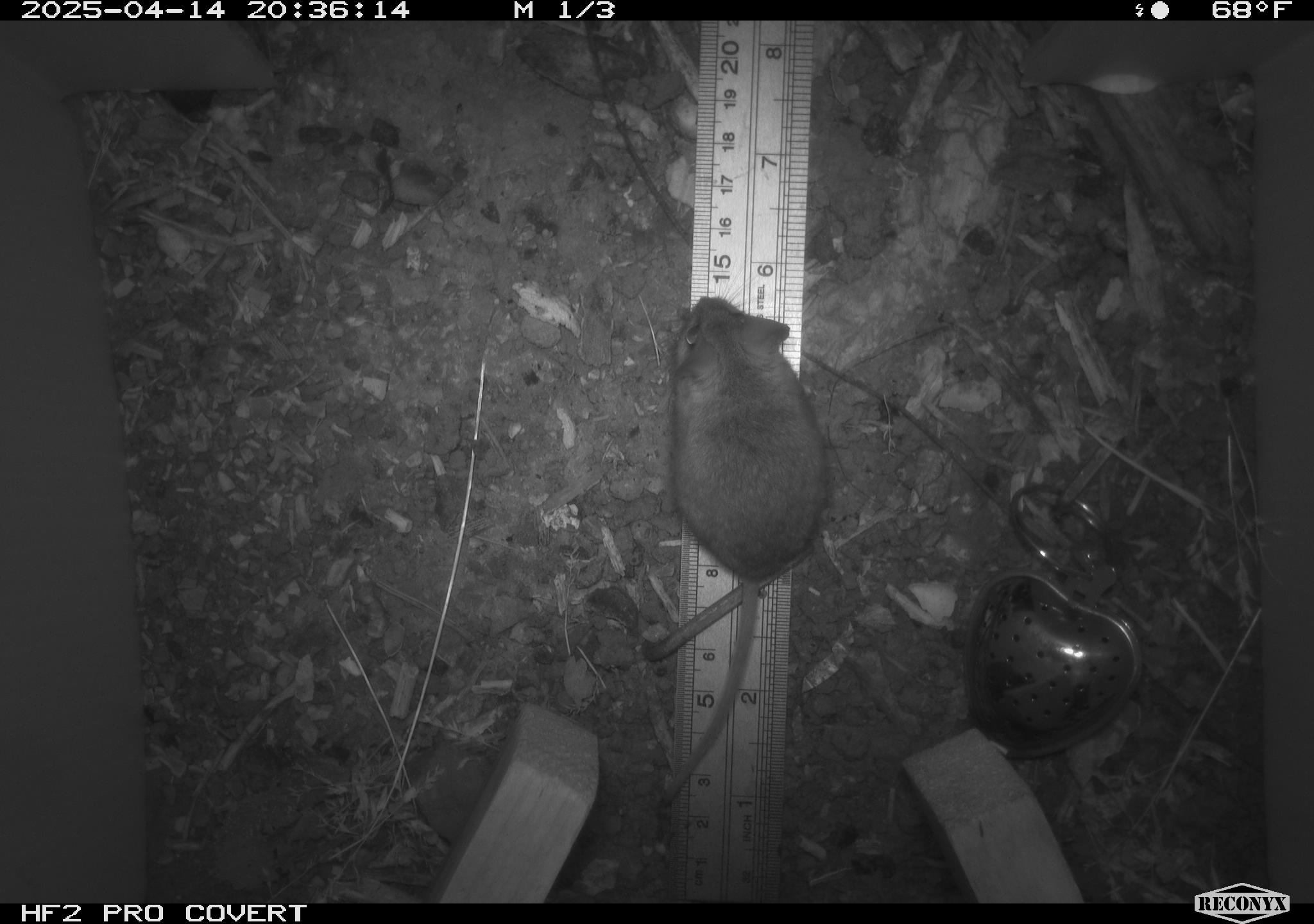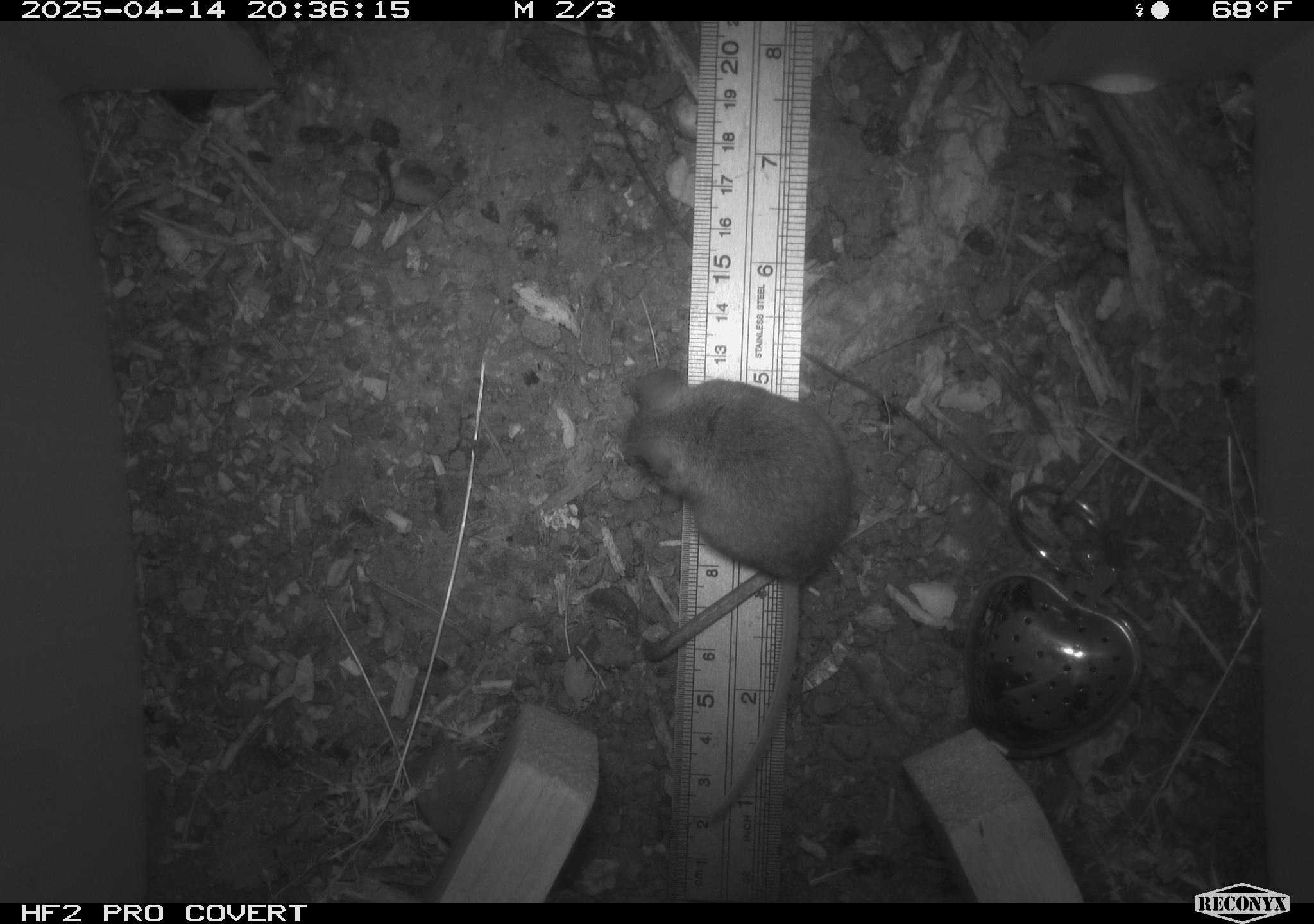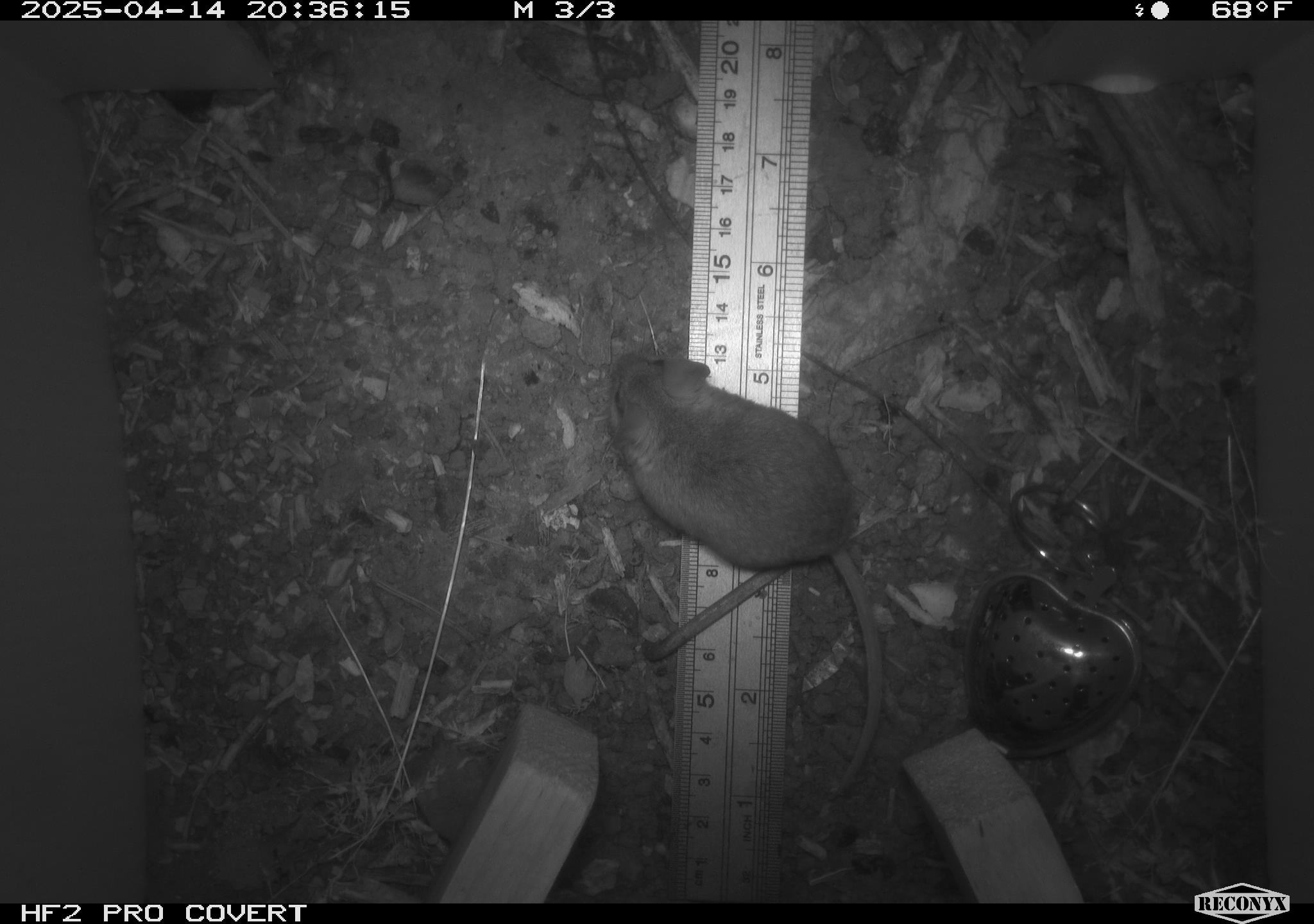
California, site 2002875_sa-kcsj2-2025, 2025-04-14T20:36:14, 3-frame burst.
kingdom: Animalia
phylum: Chordata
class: Mammalia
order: Rodentia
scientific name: Rodentia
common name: rodent